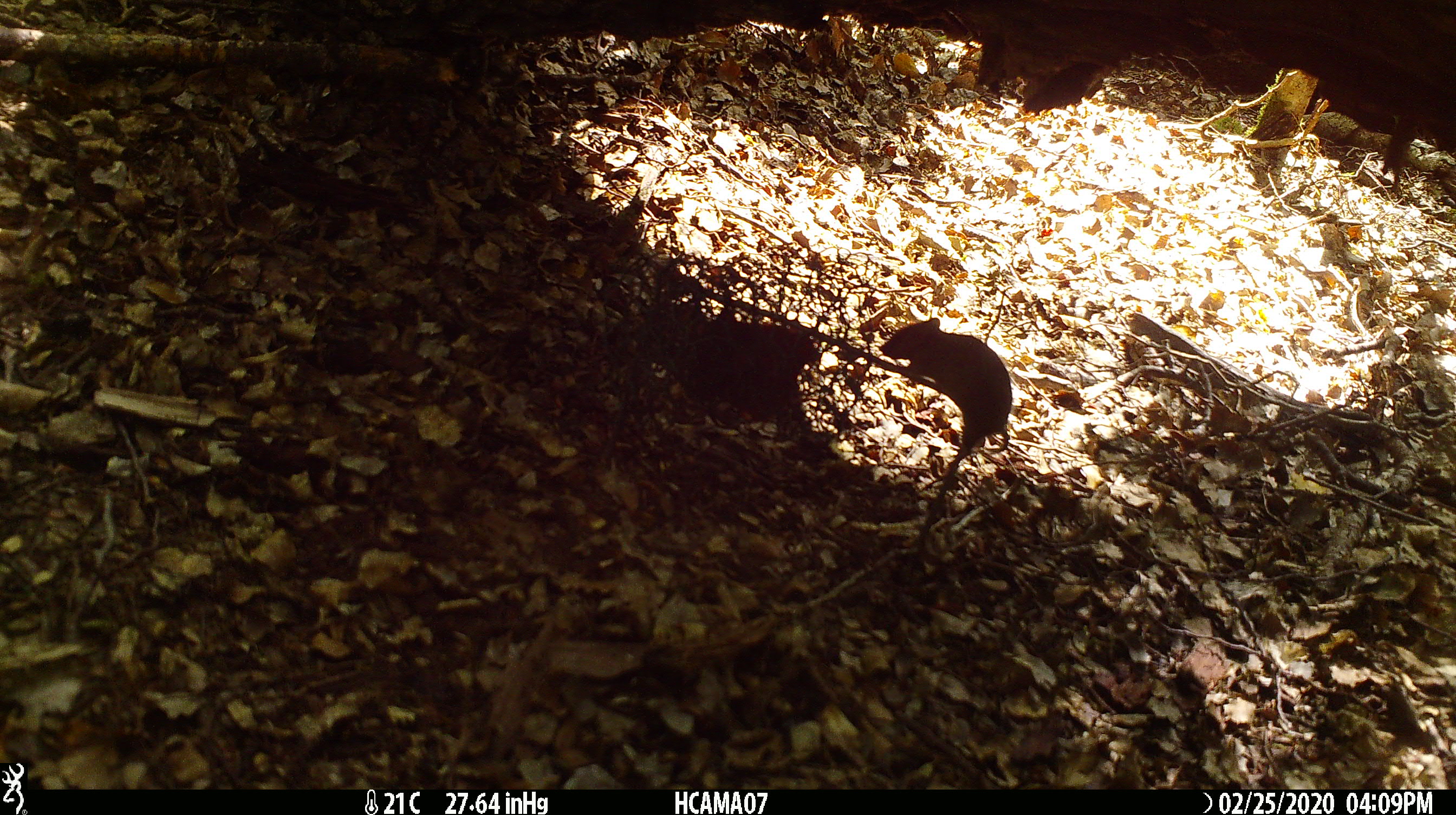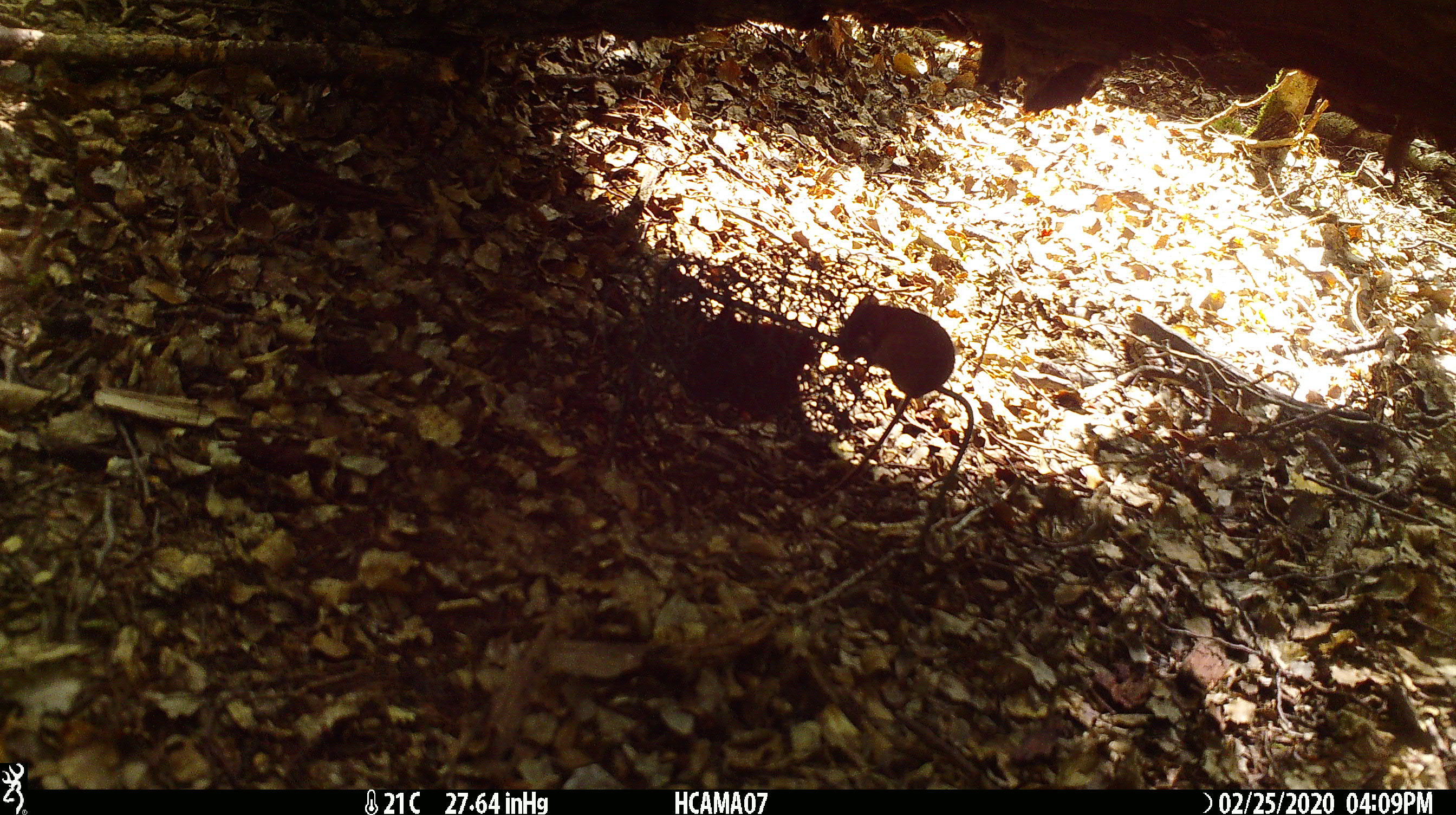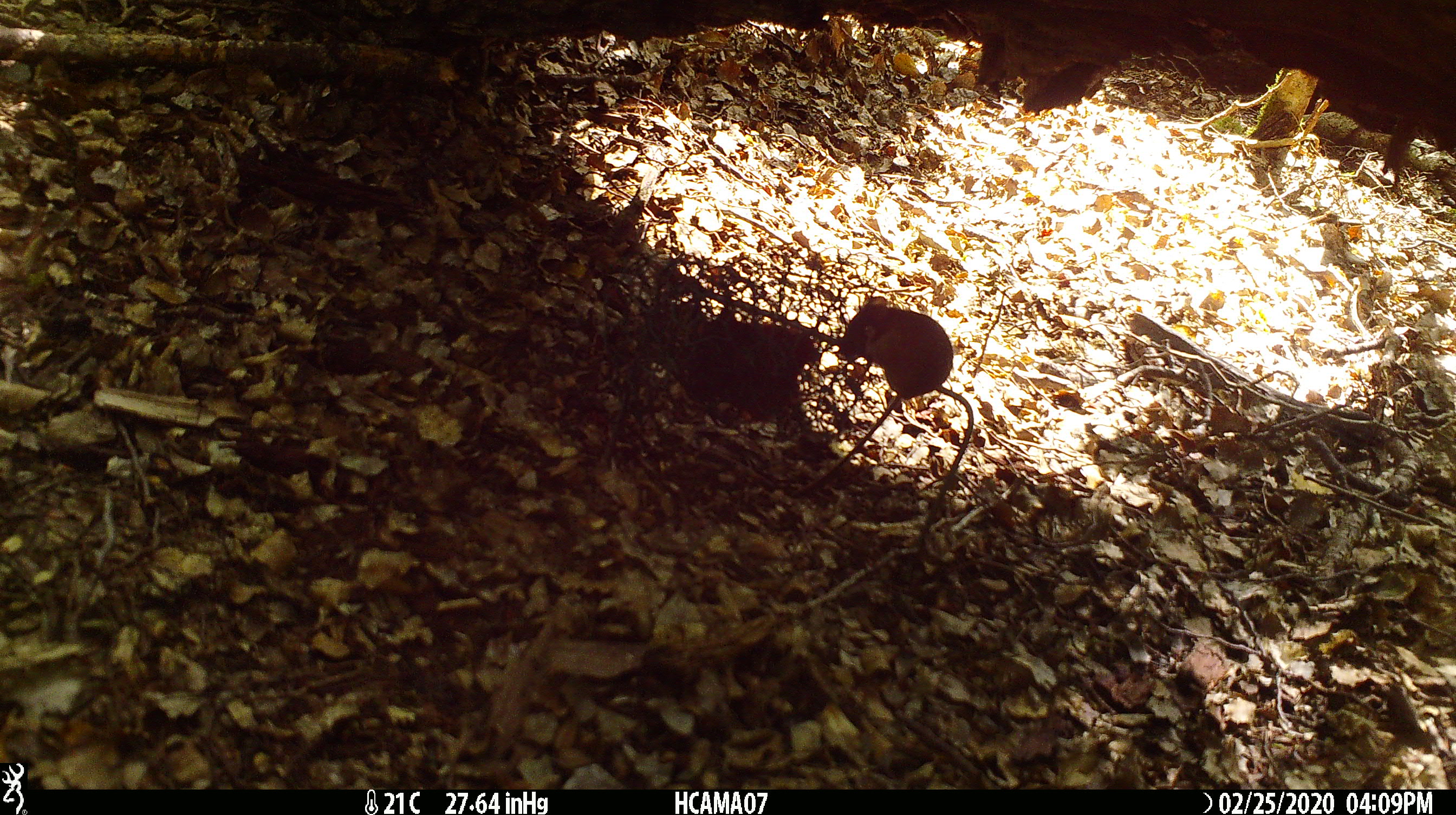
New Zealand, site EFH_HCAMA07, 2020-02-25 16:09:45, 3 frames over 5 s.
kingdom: Animalia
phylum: Chordata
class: Mammalia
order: Rodentia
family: Muridae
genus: Mus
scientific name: Mus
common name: mouse